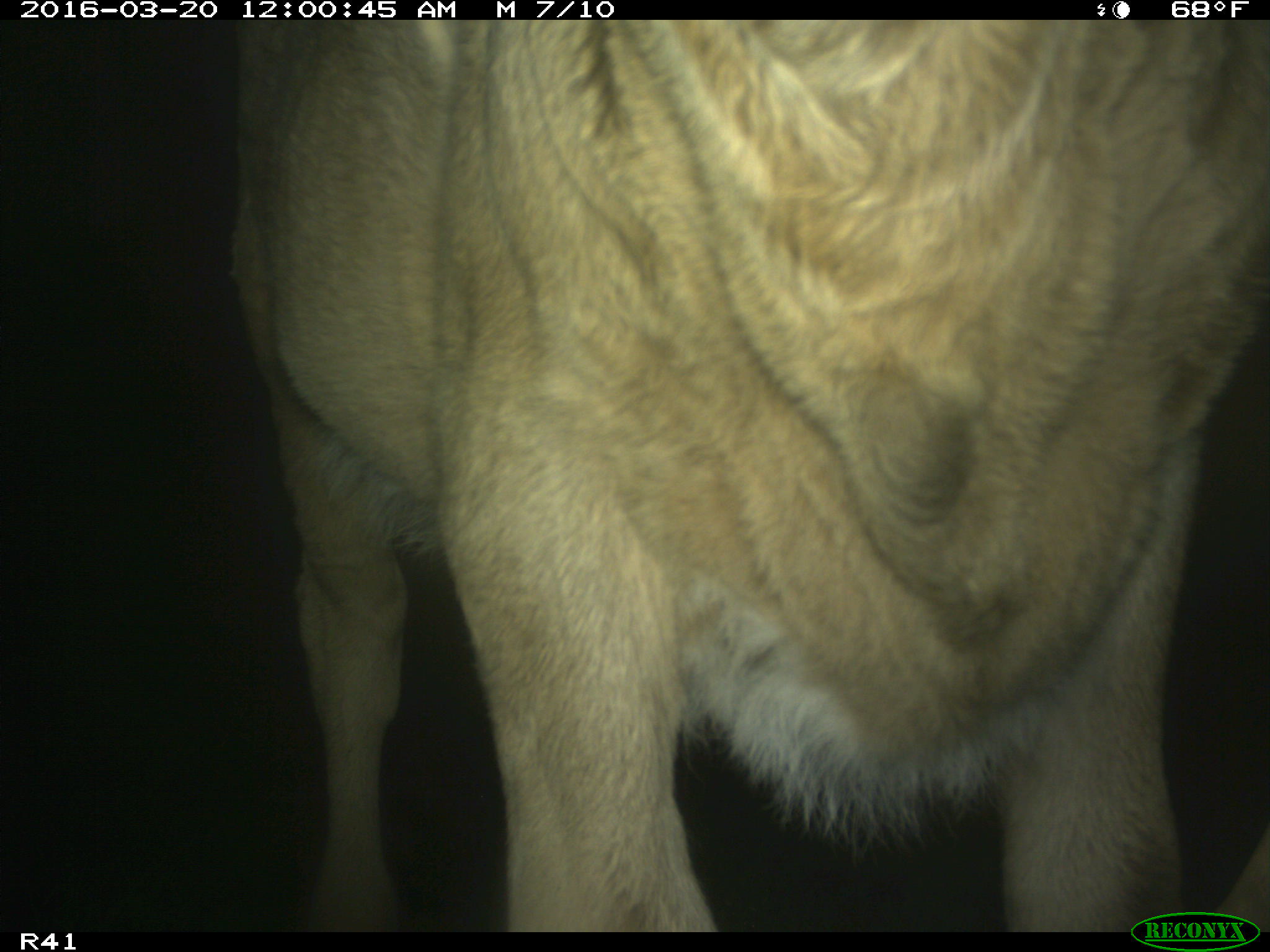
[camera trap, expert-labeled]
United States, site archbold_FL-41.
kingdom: Animalia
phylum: Chordata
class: Mammalia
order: Artiodactyla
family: Bovidae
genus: Bos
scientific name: Bos taurus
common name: domestic cow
Bos taurus (domestic cow).